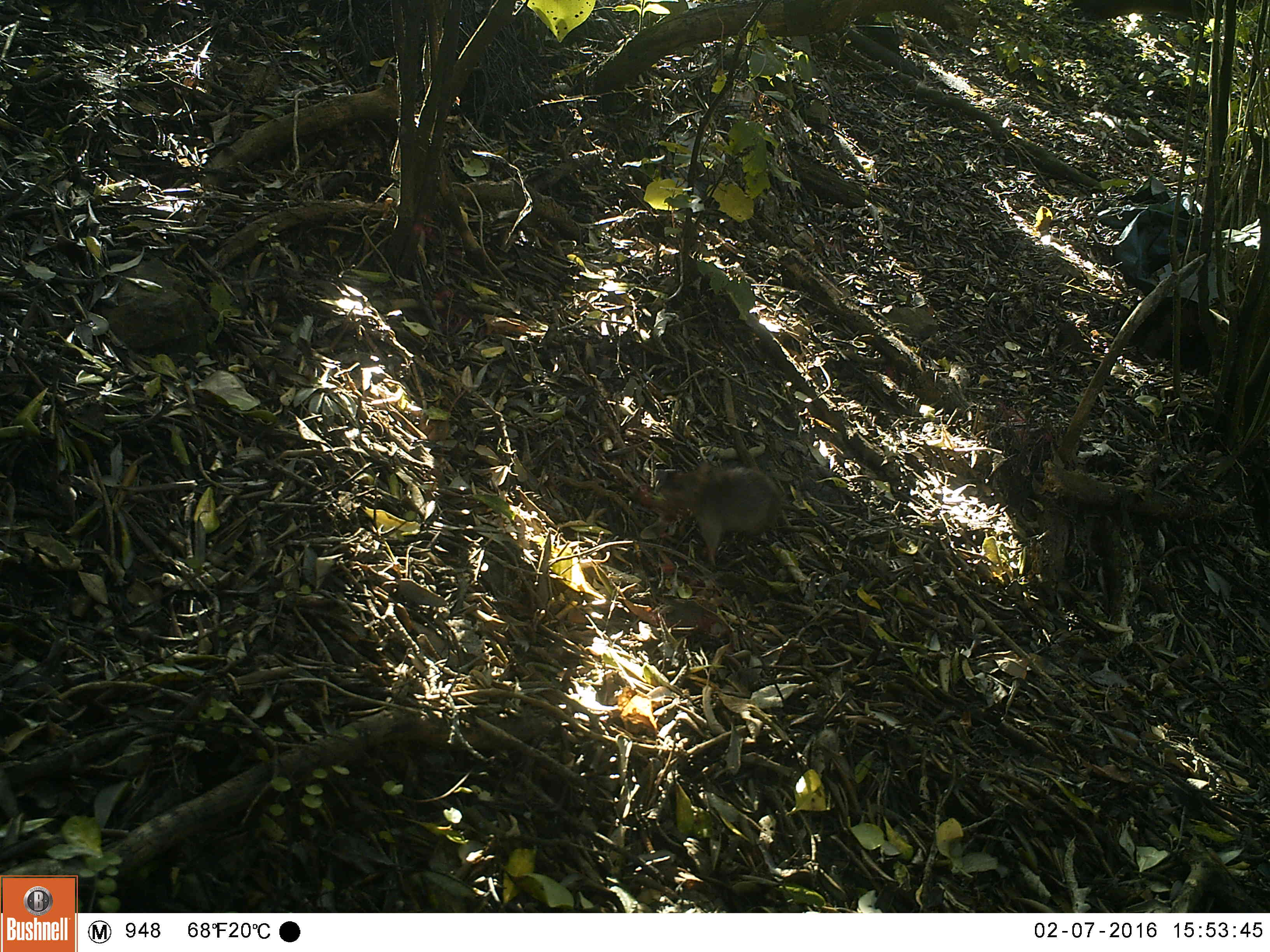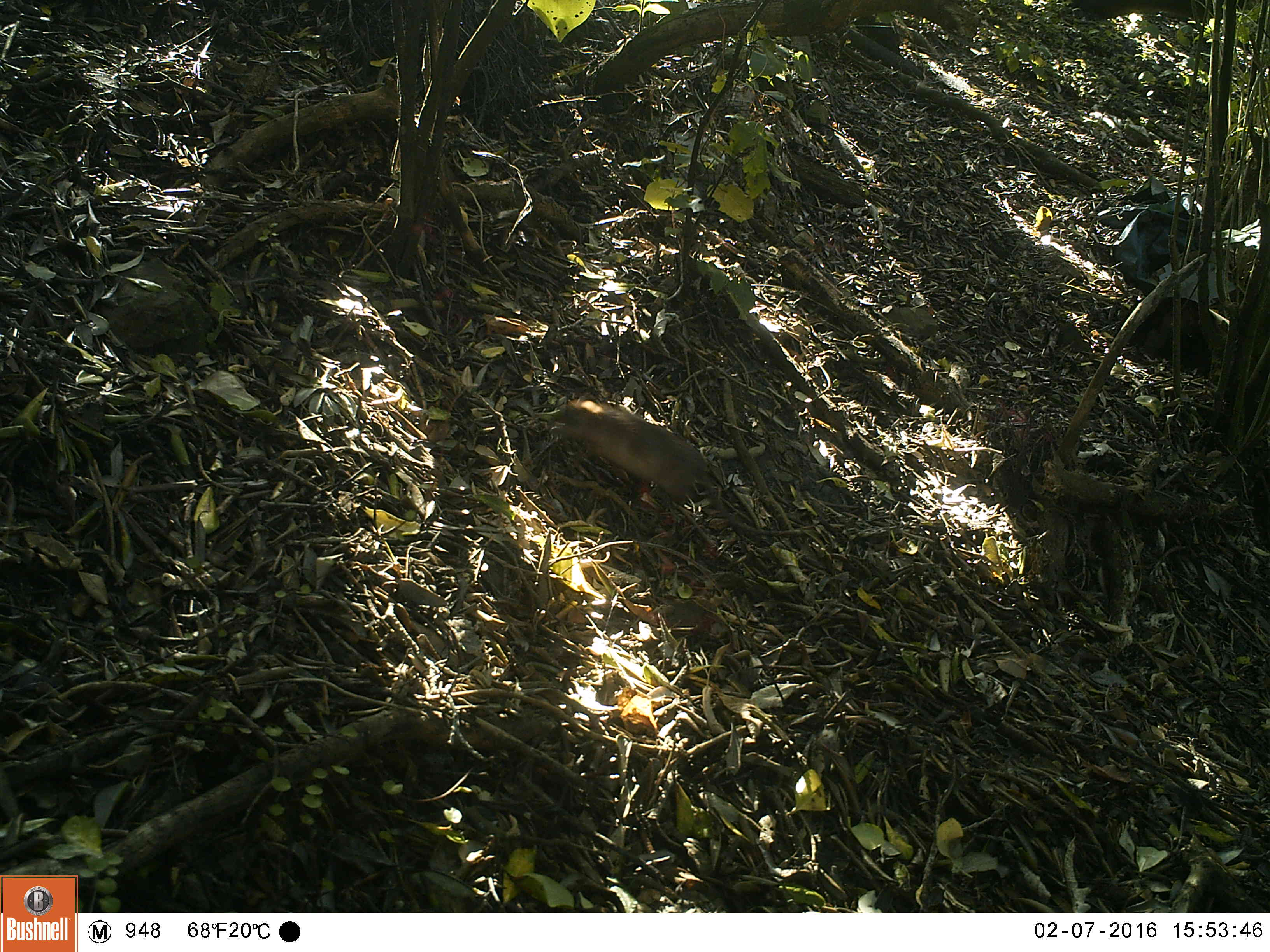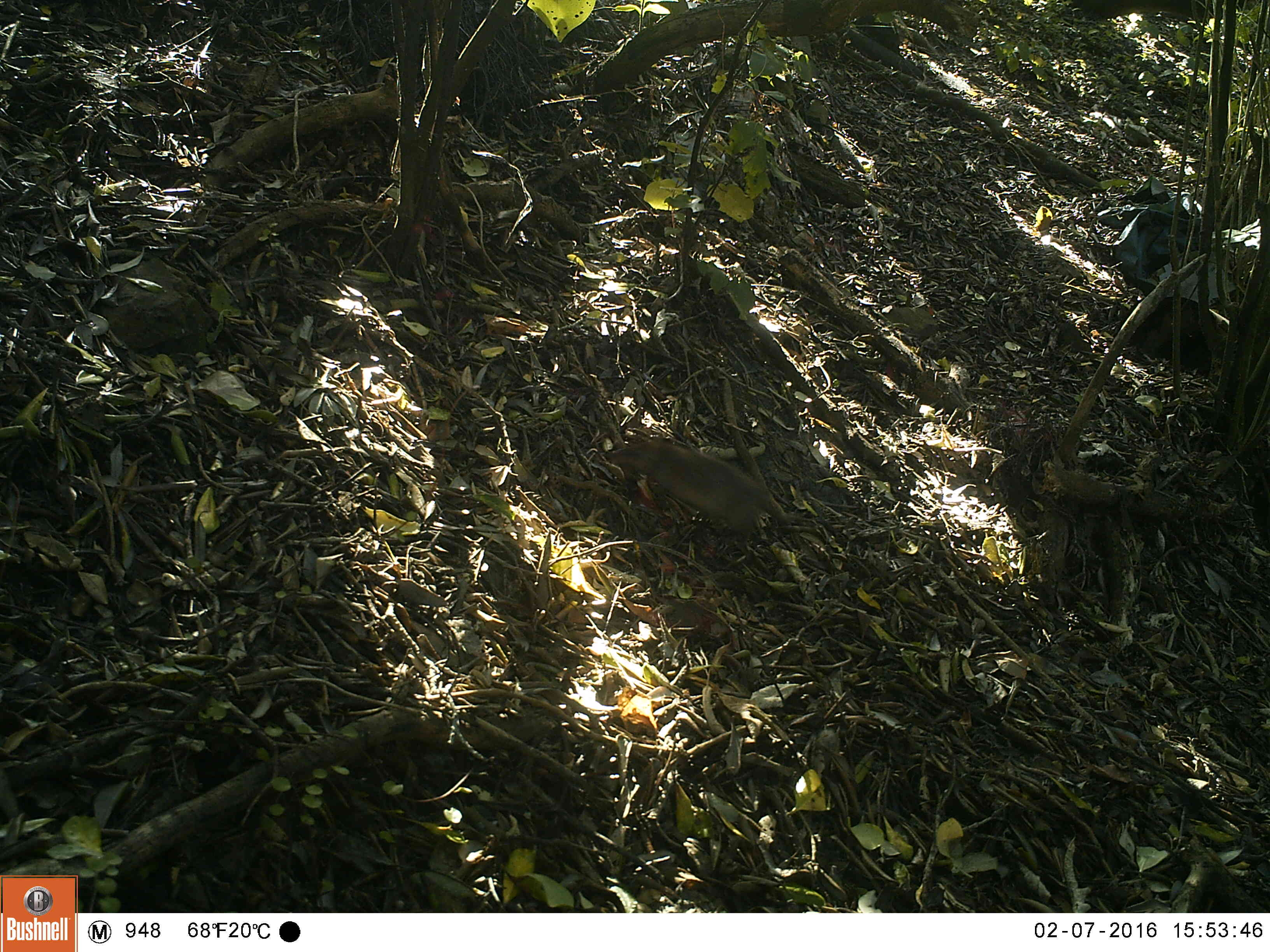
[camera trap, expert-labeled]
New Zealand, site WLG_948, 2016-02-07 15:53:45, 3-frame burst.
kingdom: Animalia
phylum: Chordata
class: Mammalia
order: Rodentia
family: Muridae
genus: Rattus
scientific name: Rattus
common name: rat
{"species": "rat (Rattus)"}